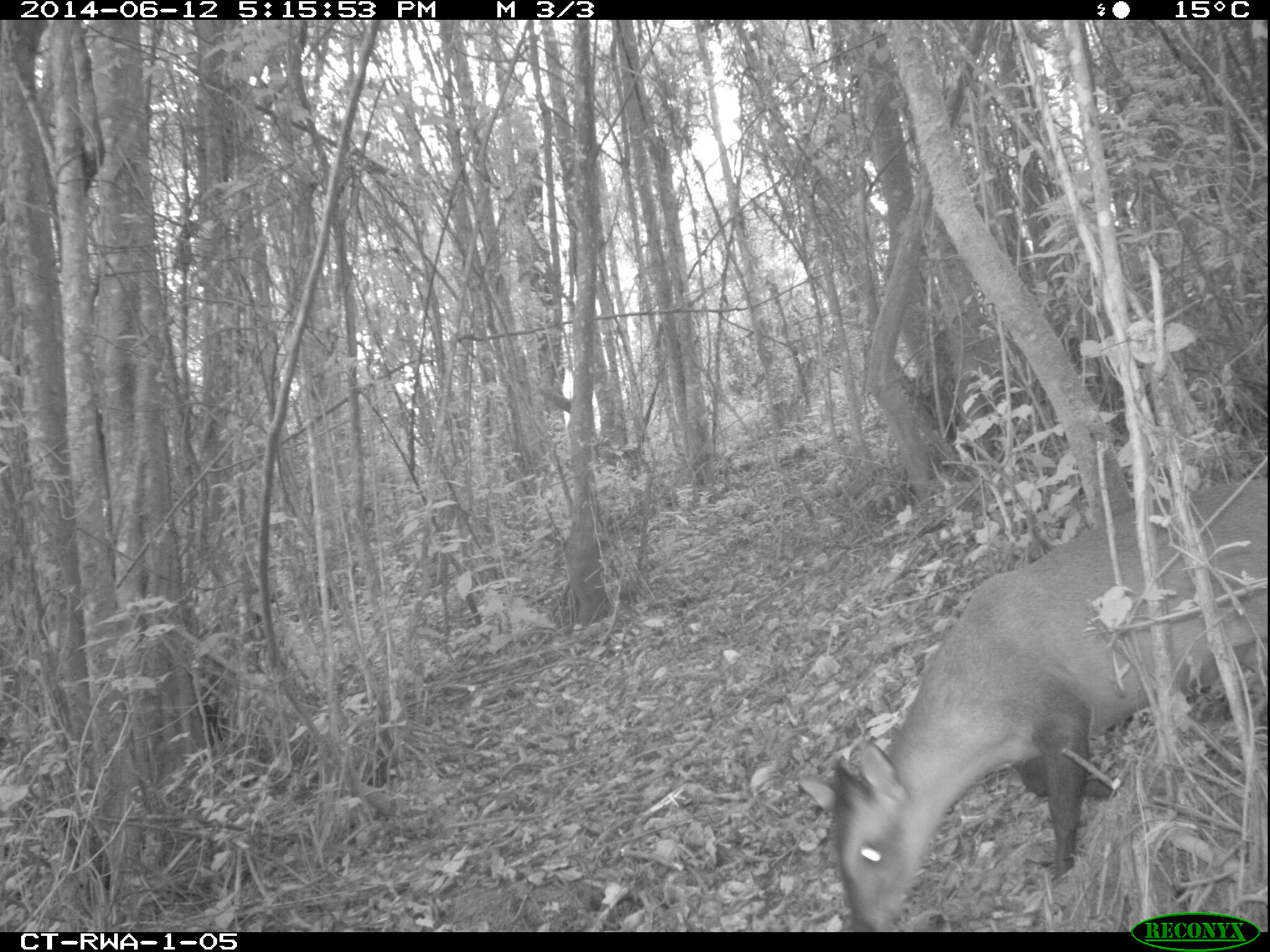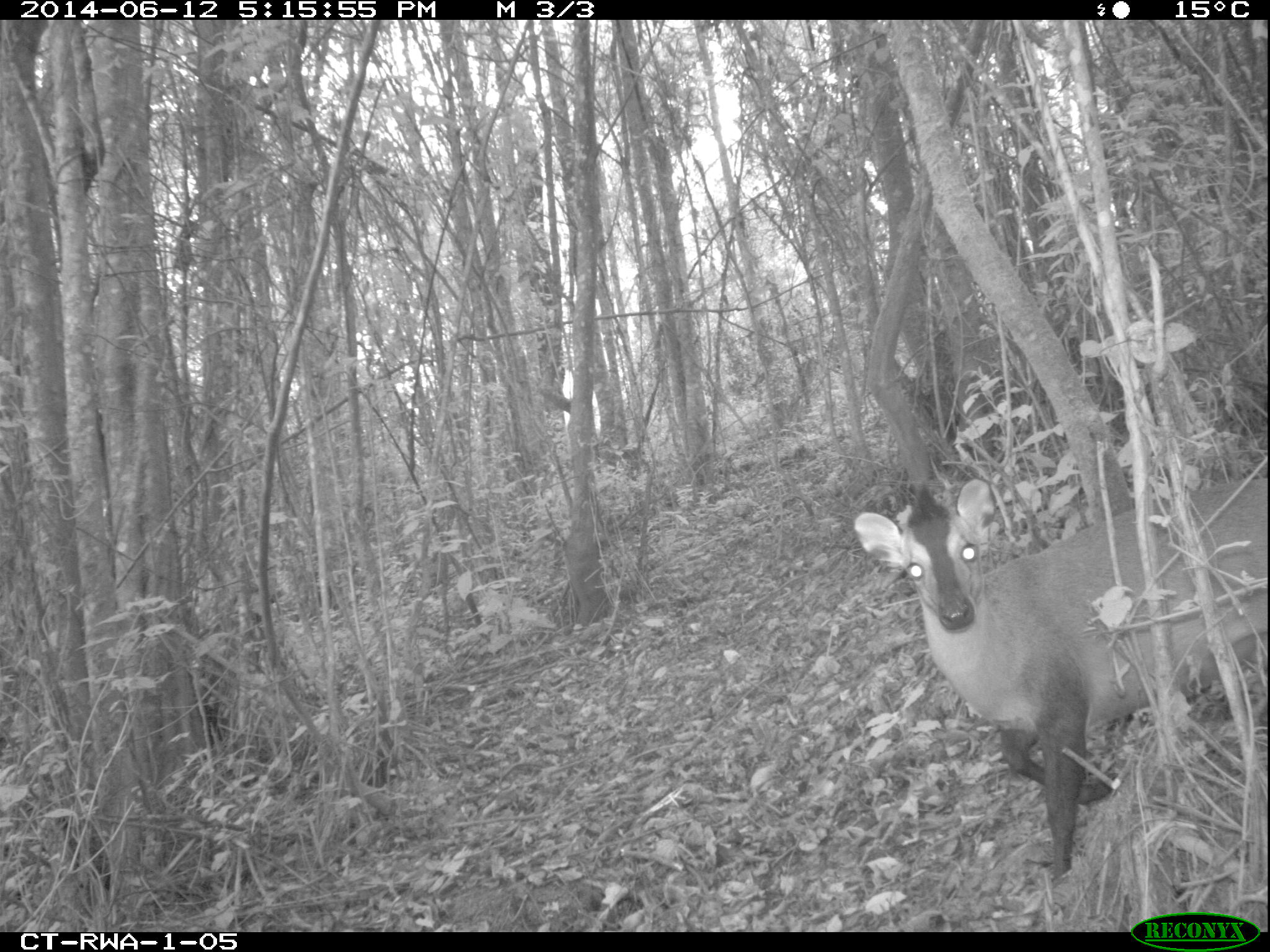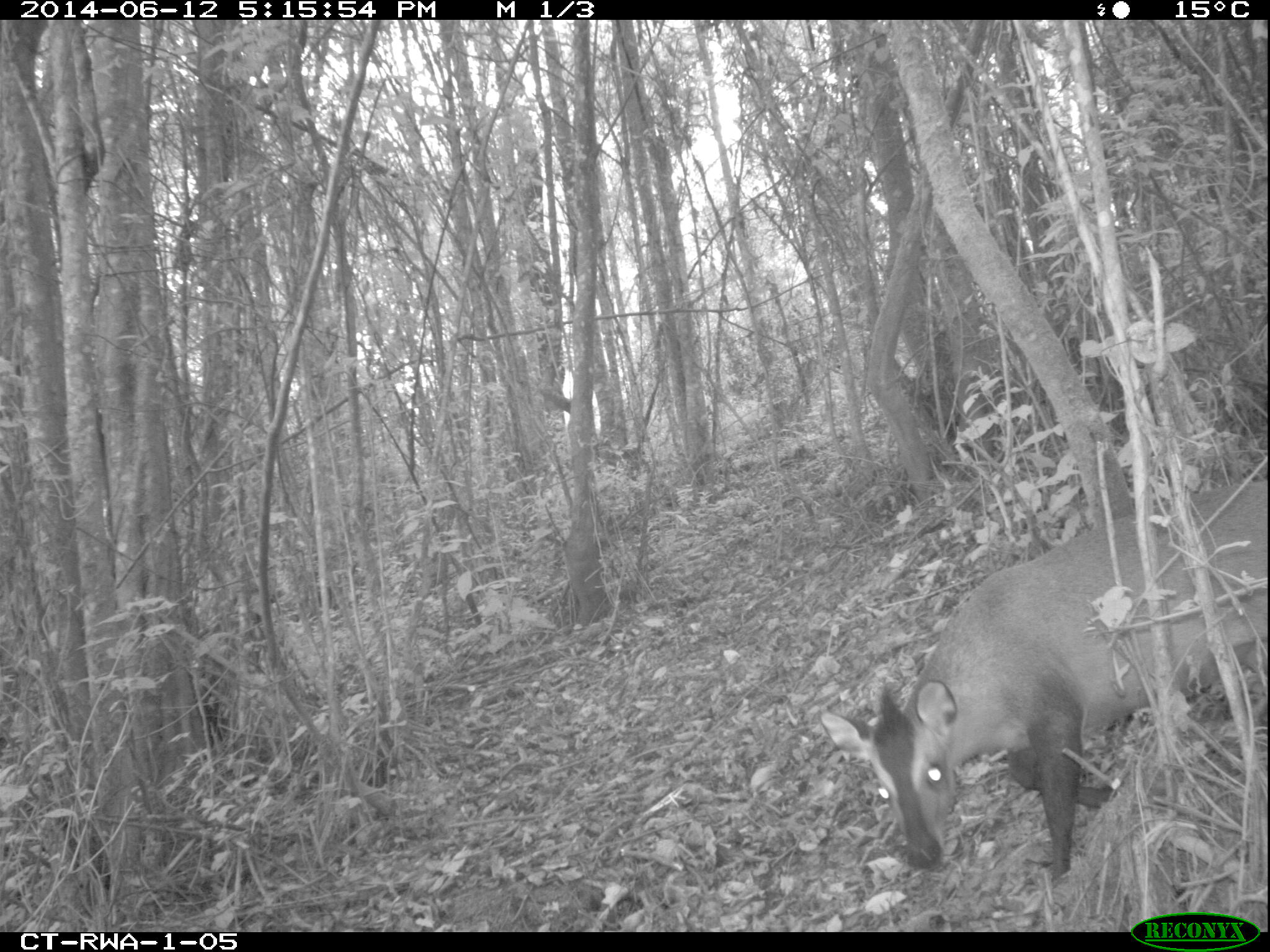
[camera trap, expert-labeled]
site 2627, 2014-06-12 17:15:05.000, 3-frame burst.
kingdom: Animalia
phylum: Chordata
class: Mammalia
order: Artiodactyla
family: Bovidae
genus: Cephalophus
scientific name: Cephalophus nigrifrons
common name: black-fronted duiker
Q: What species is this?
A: Cephalophus nigrifrons (black-fronted duiker).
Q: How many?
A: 1.